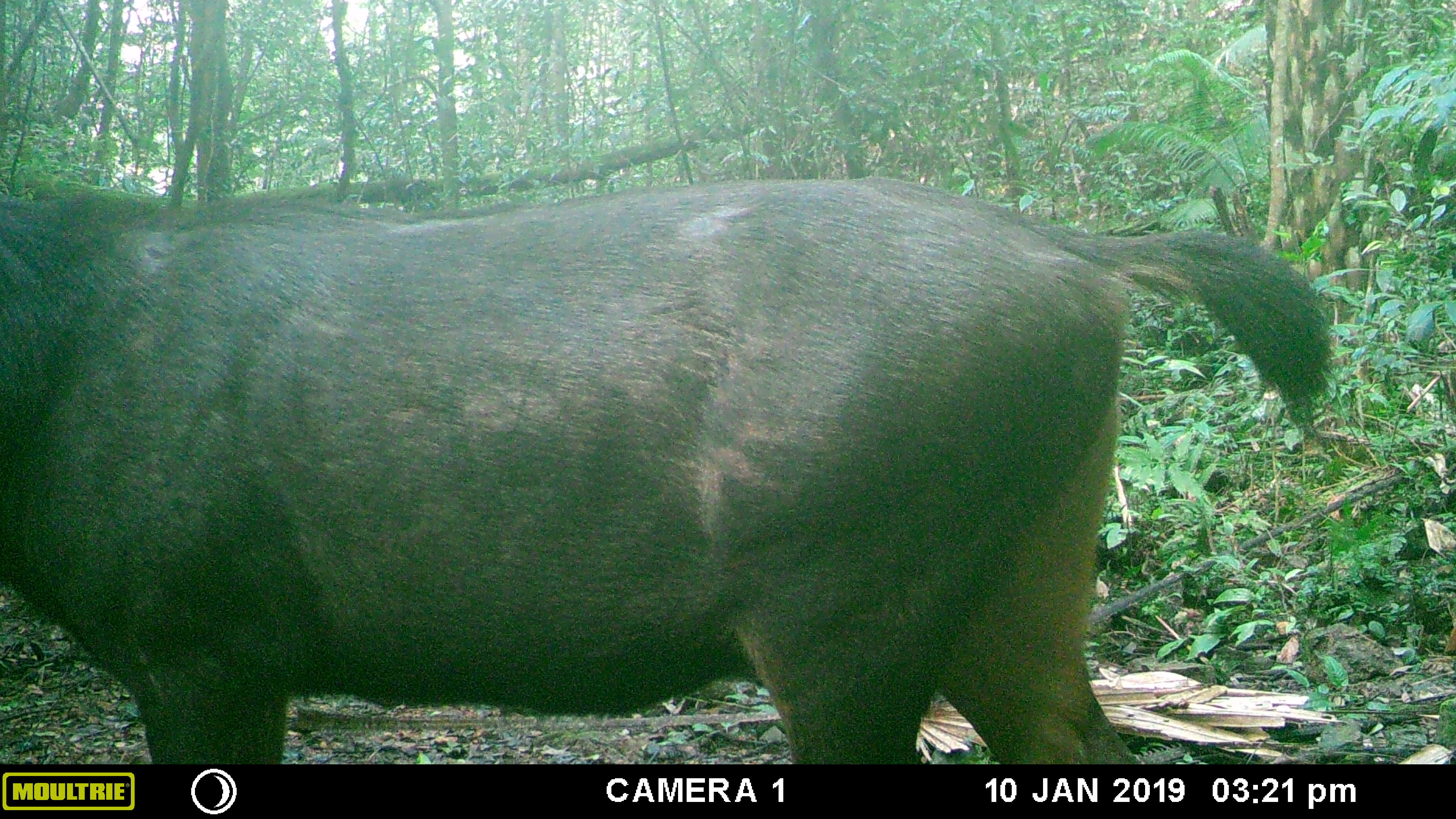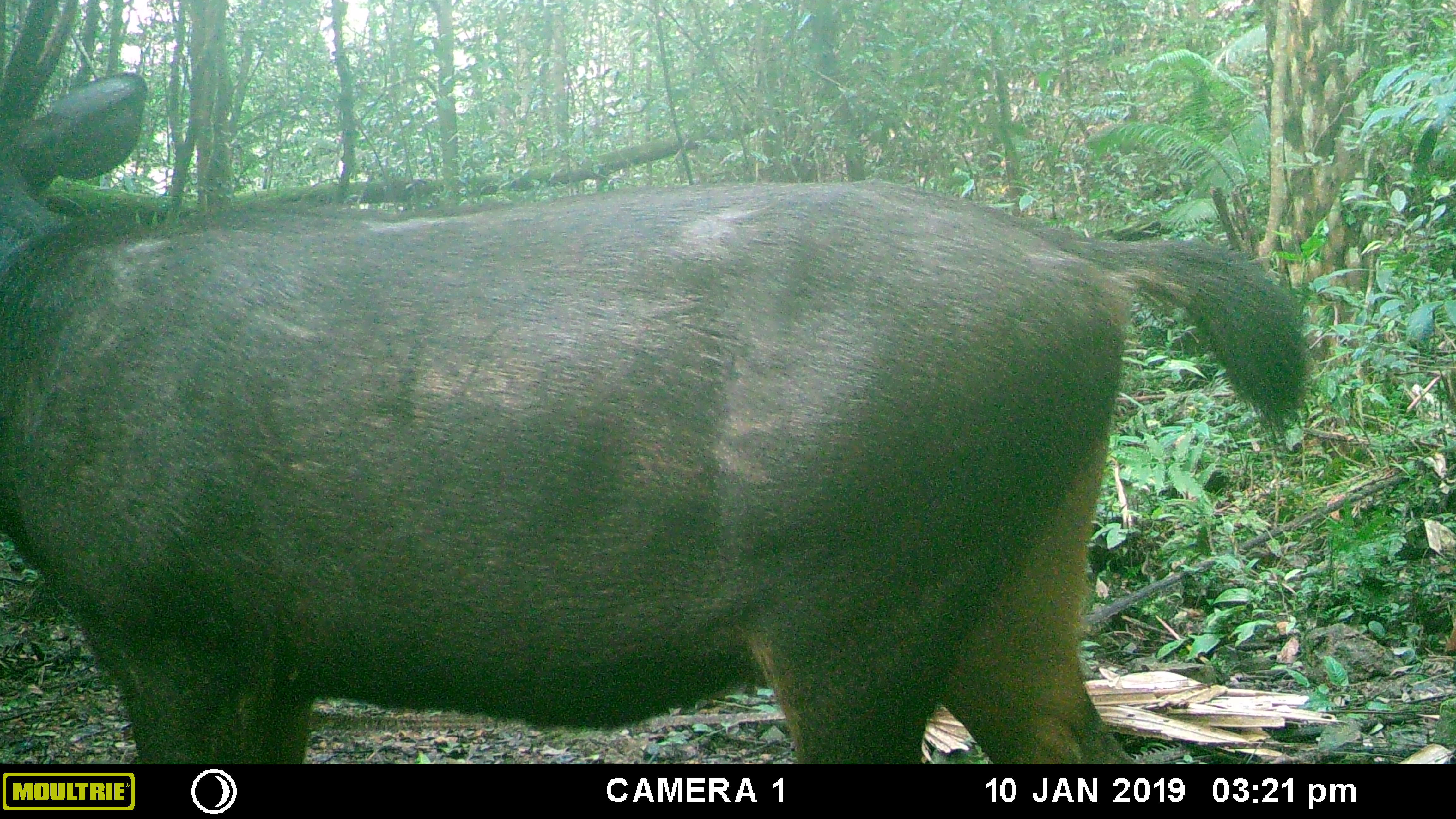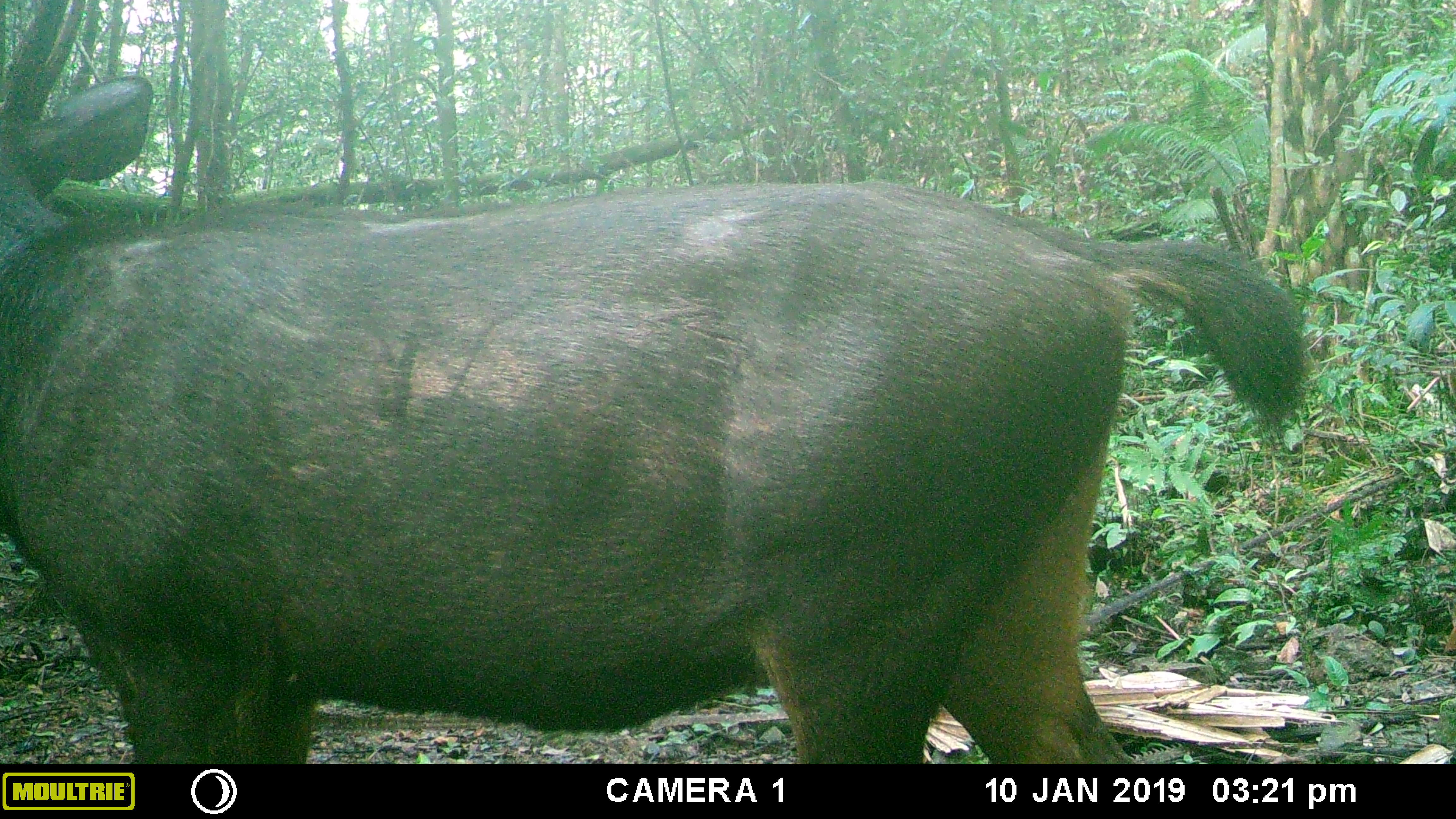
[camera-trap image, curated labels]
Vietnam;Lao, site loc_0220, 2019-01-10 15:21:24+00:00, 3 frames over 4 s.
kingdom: Animalia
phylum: Chordata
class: Mammalia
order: Artiodactyla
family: Cervidae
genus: Rusa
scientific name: Rusa unicolor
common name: sambar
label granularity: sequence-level